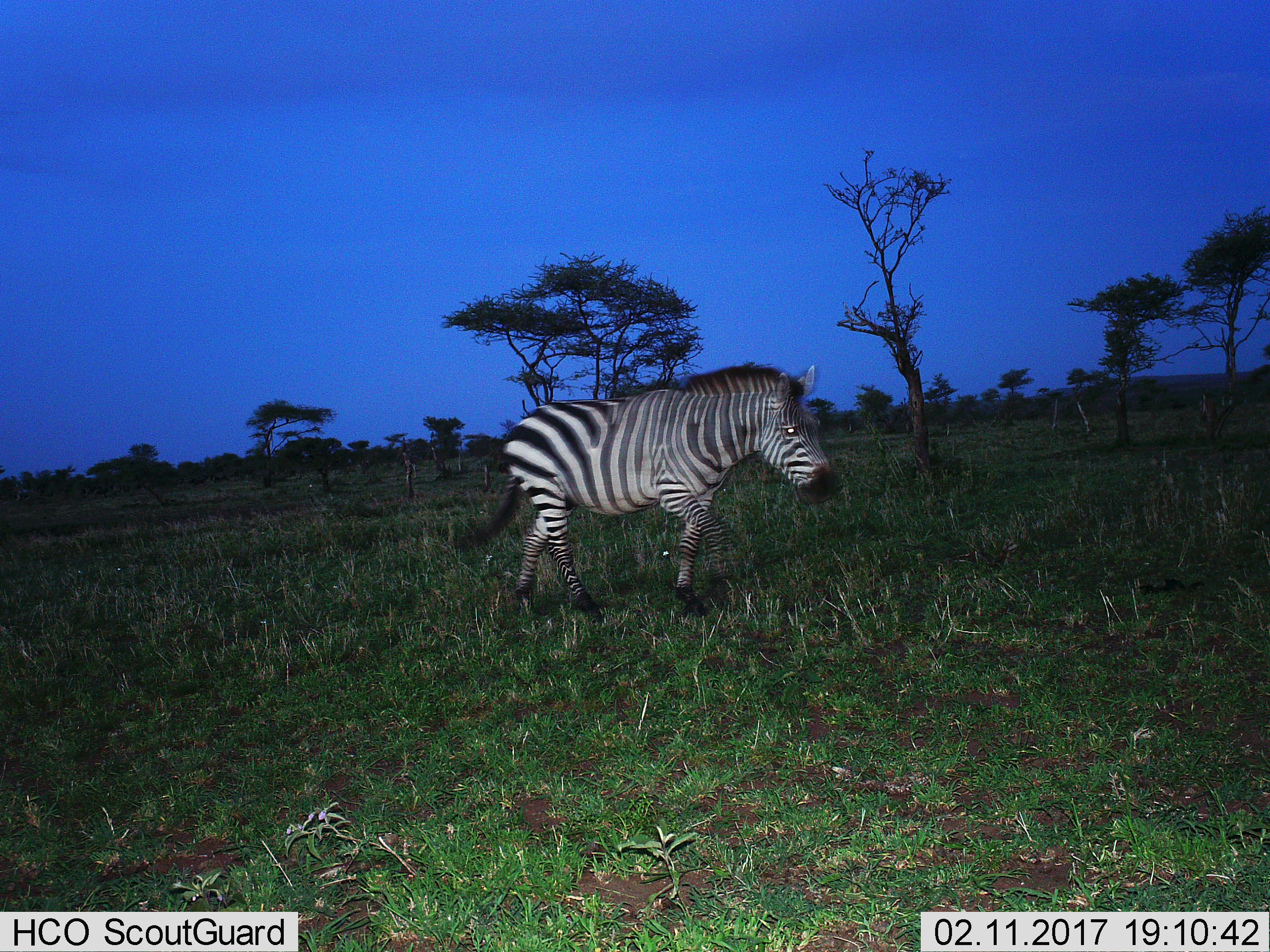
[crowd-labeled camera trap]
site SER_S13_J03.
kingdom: Animalia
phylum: Chordata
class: Mammalia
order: Perissodactyla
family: Equidae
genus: Equus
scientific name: Equus quagga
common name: plains zebra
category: zebraplains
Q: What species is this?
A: Zebraplains (plains zebra) (Equus quagga).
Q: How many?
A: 1.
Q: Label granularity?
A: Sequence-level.